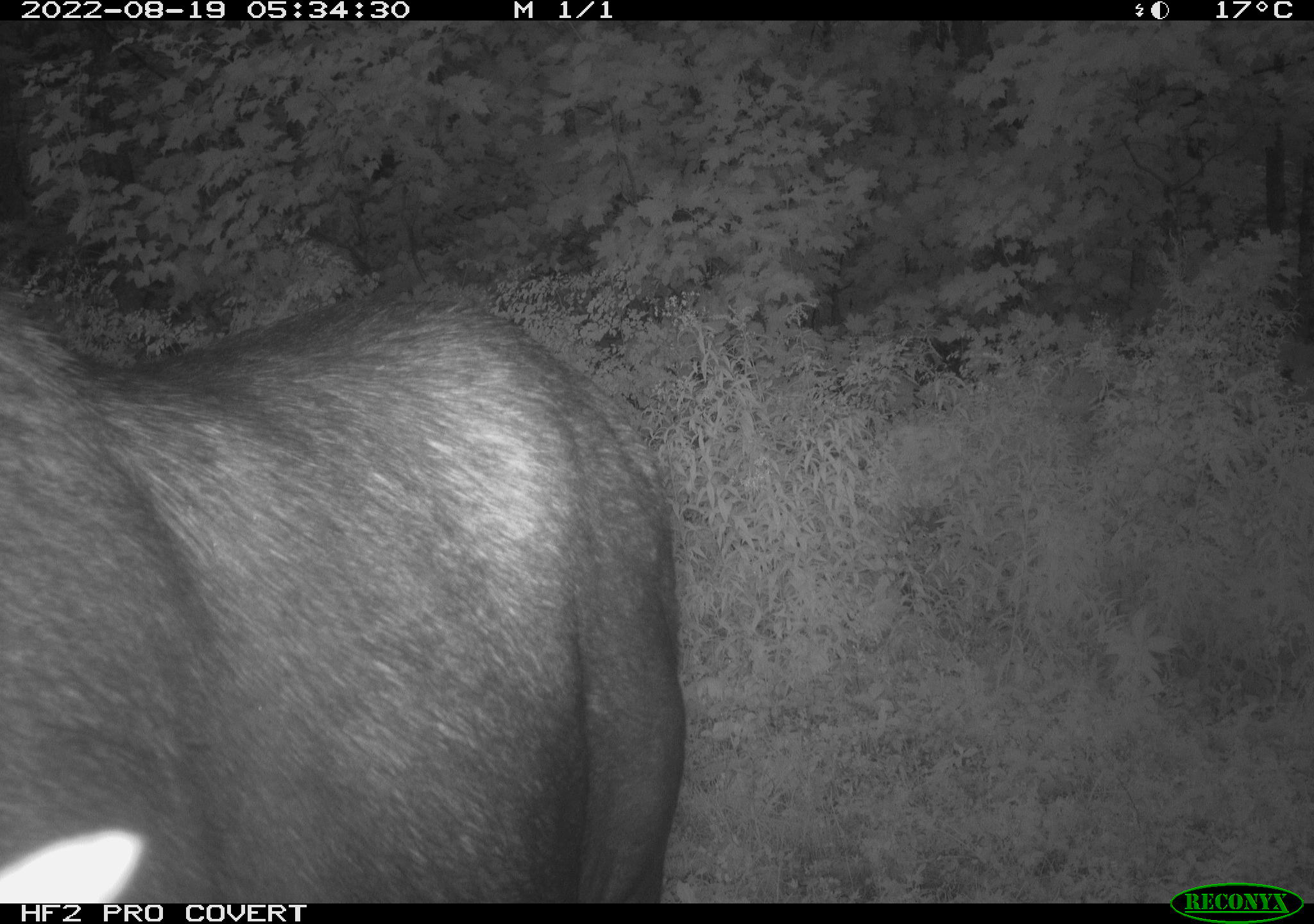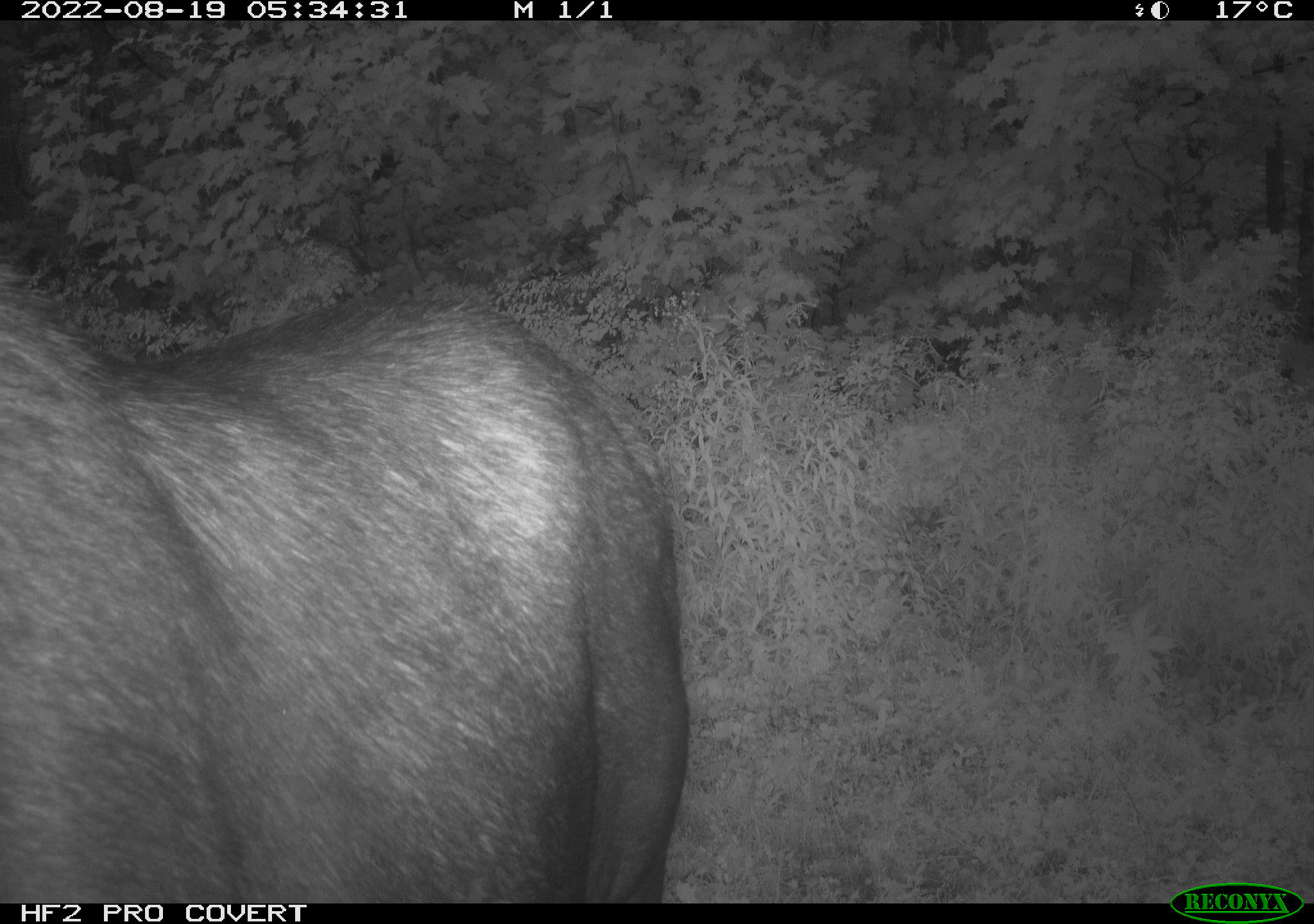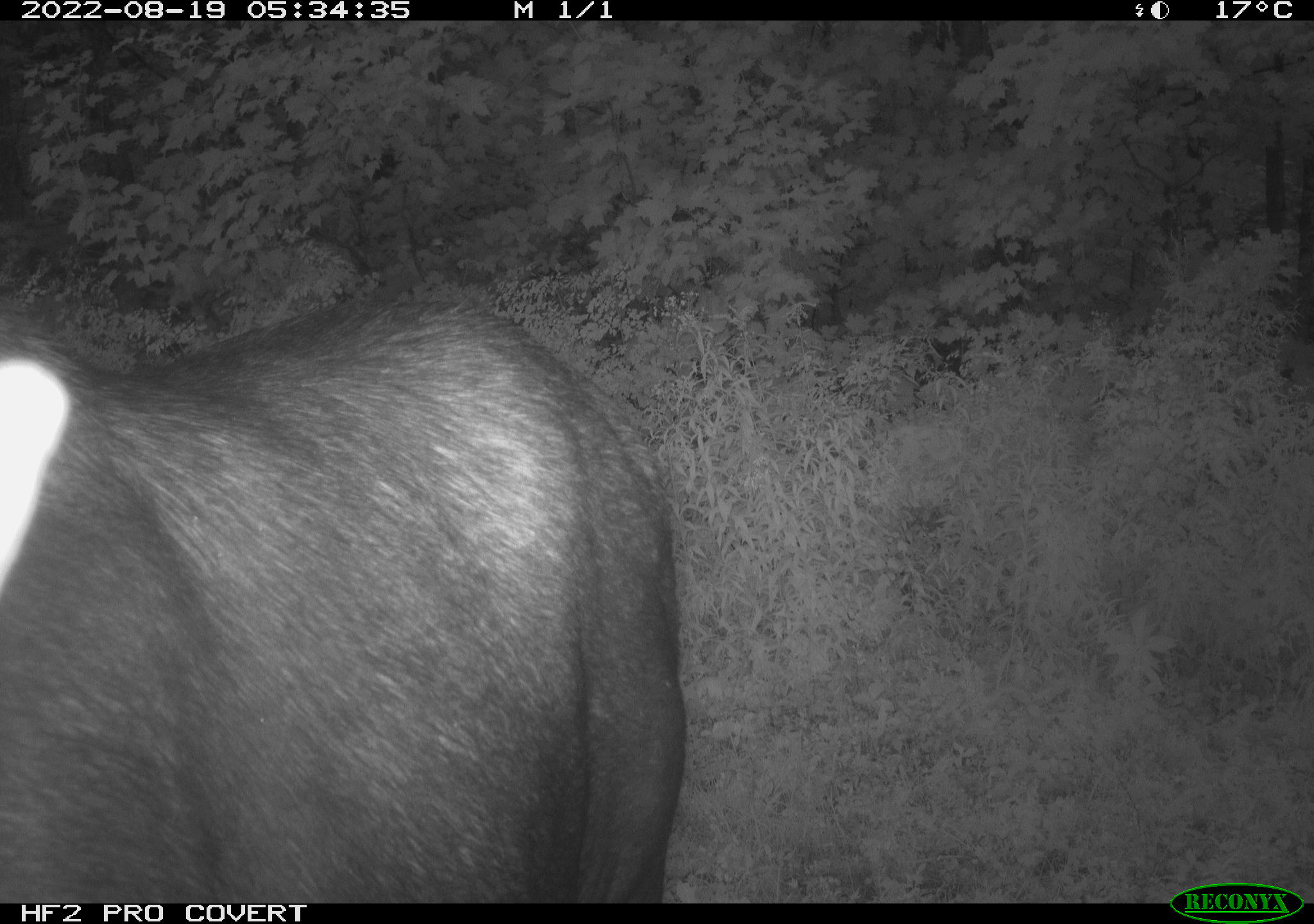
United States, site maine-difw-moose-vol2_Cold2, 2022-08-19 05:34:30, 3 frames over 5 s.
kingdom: Animalia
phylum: Chordata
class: Mammalia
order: Artiodactyla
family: Cervidae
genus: Alces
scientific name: Alces alces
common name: moose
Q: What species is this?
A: Moose (Alces alces).